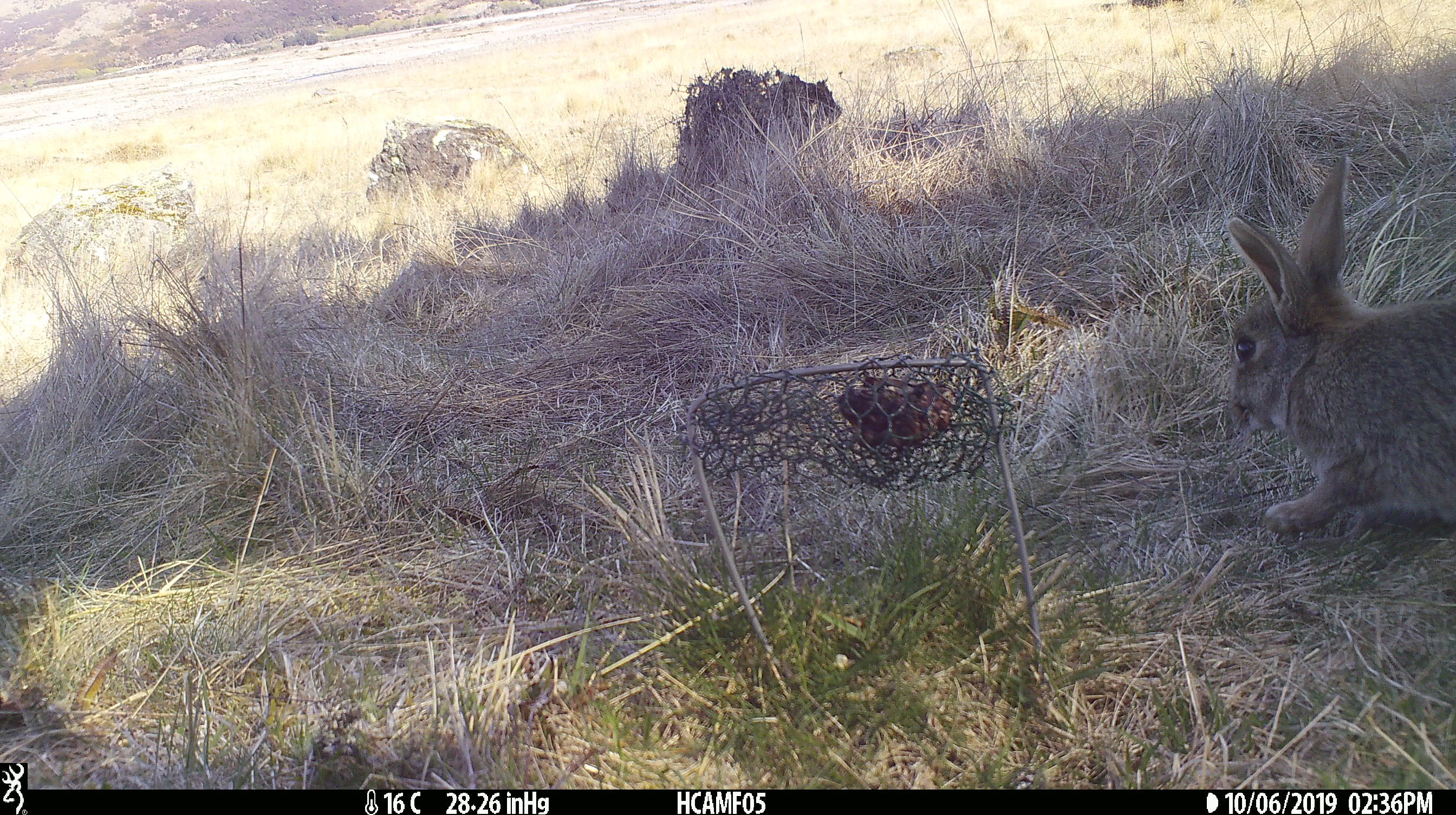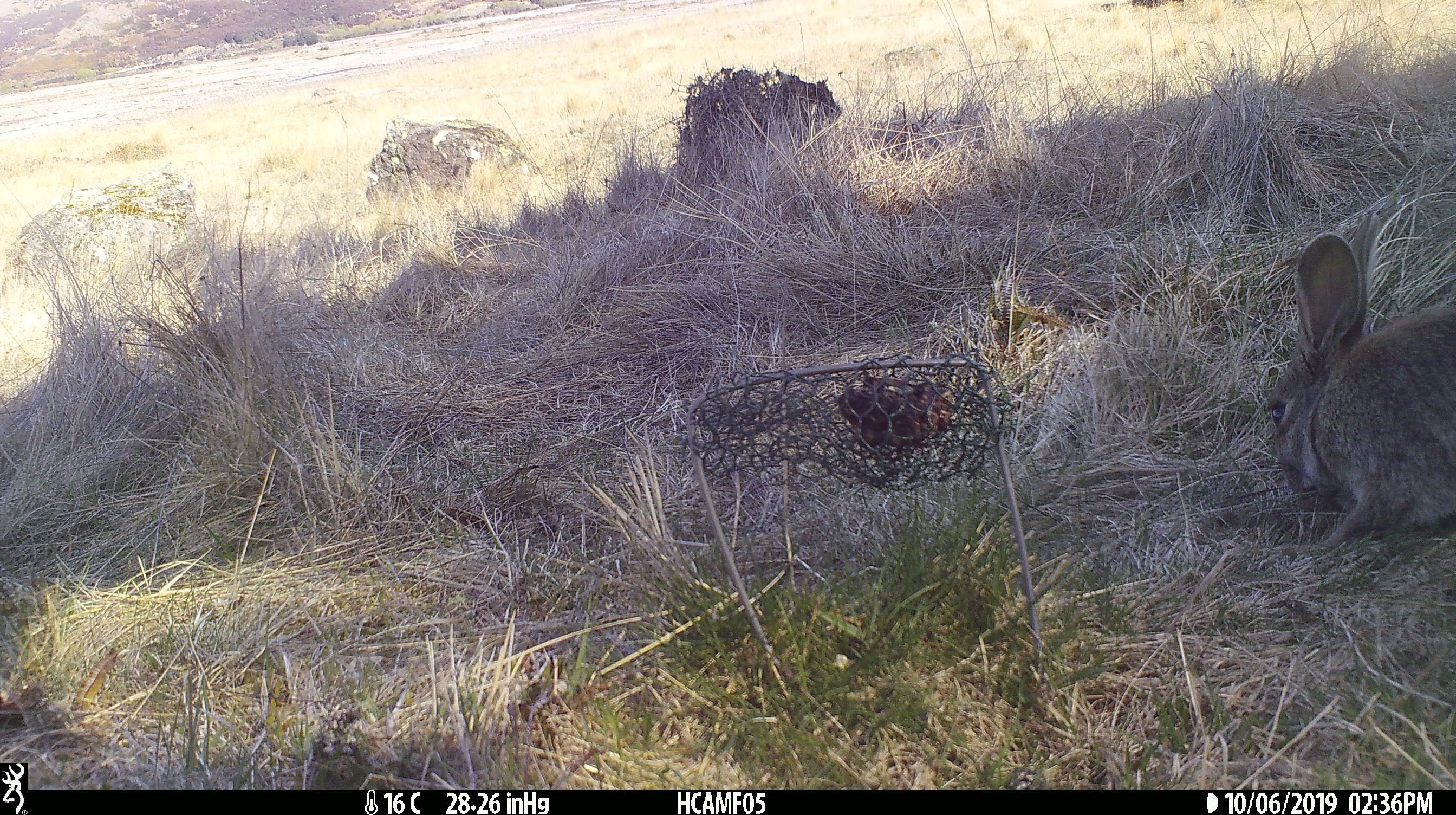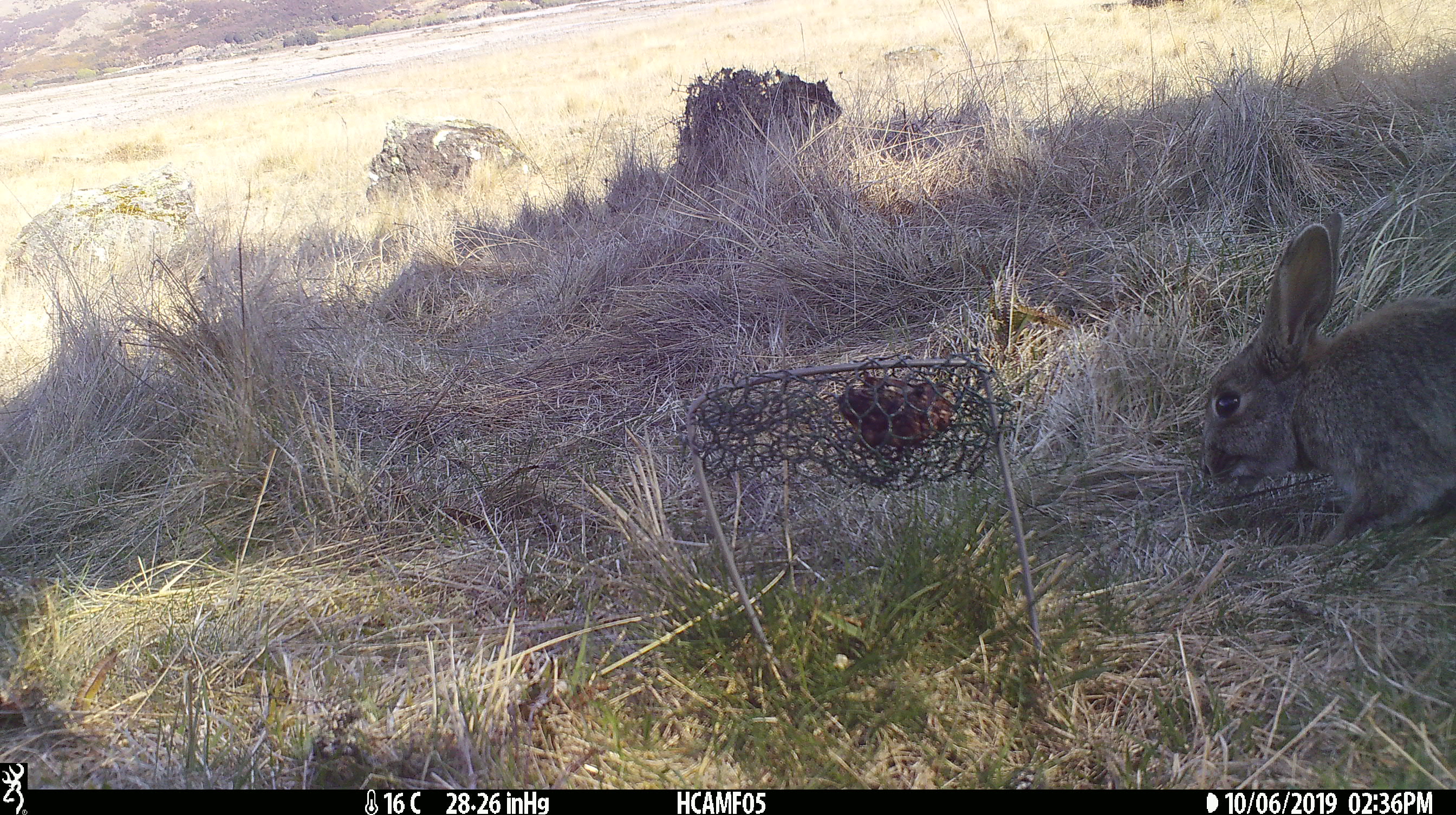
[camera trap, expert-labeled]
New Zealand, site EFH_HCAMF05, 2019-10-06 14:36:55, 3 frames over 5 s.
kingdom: Animalia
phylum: Chordata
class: Mammalia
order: Lagomorpha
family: Leporidae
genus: Oryctolagus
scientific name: Oryctolagus cuniculus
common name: european rabbit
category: rabbit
Rabbit (european rabbit) (Oryctolagus cuniculus).